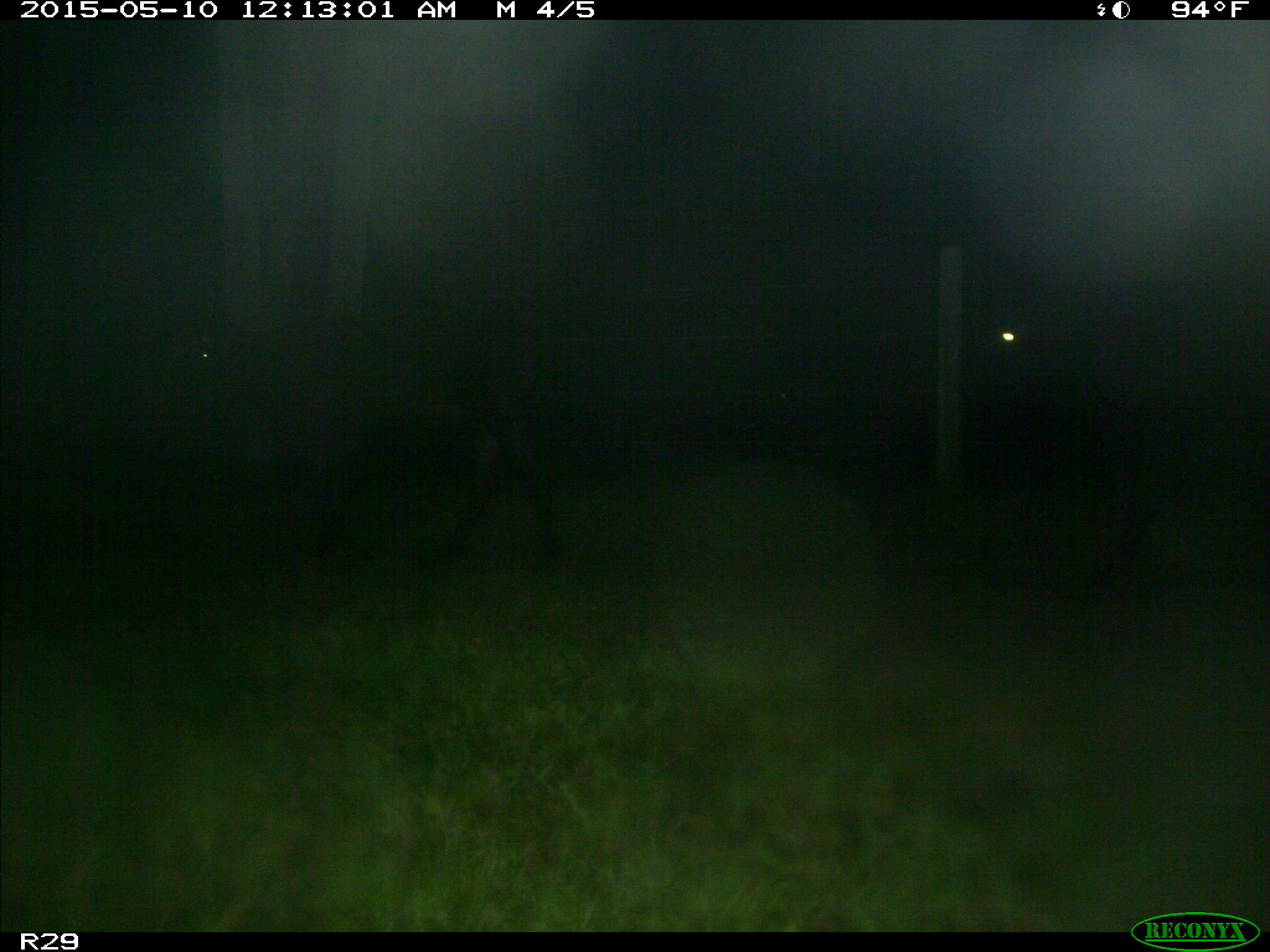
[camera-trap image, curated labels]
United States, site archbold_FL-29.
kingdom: Animalia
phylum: Chordata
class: Mammalia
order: Artiodactyla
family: Bovidae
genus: Bos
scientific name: Bos taurus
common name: domestic cow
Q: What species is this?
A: Bos taurus (domestic cow).